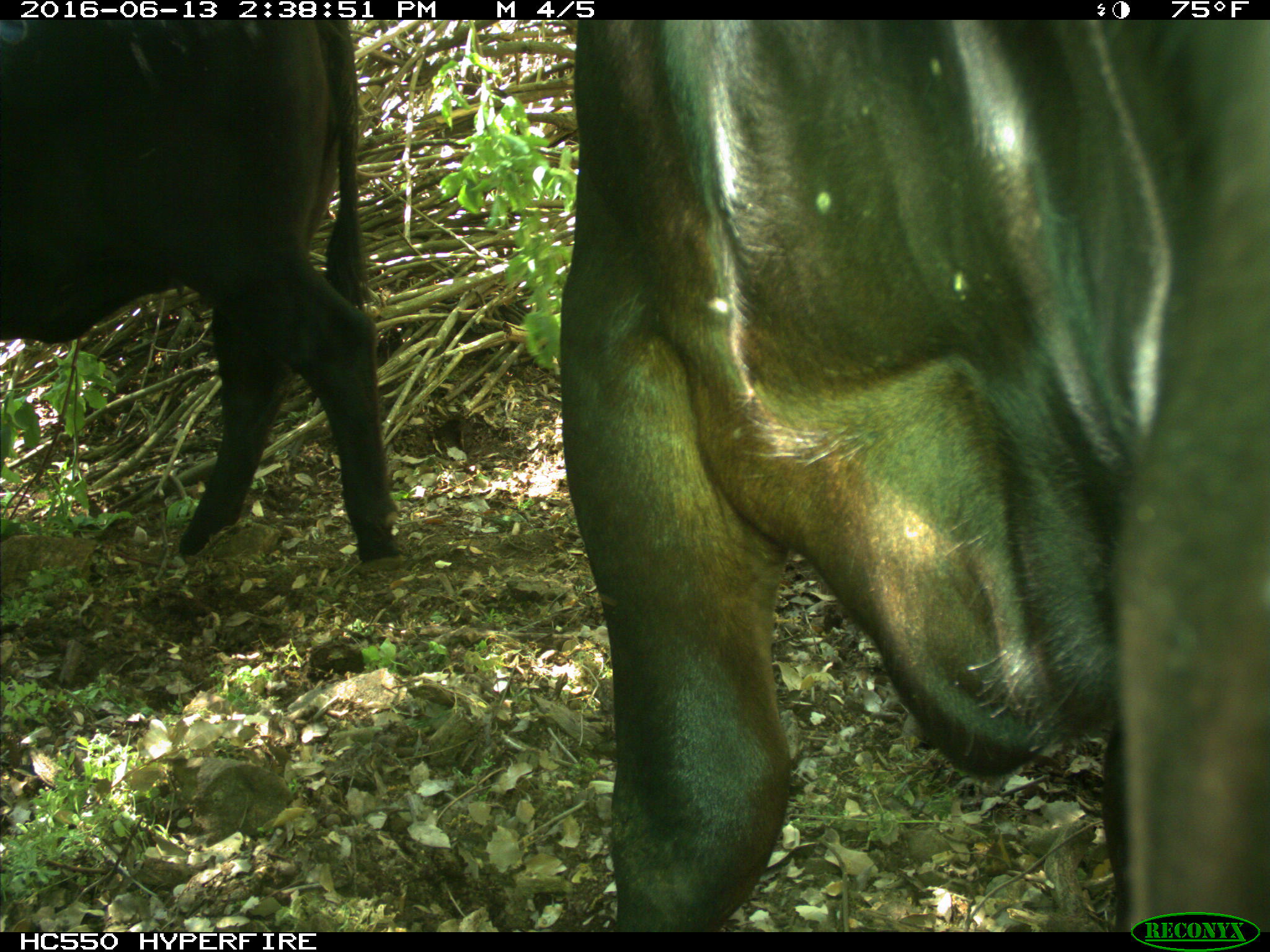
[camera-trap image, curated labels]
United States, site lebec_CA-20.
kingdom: Animalia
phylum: Chordata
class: Mammalia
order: Artiodactyla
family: Bovidae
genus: Bos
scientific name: Bos taurus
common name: domestic cow